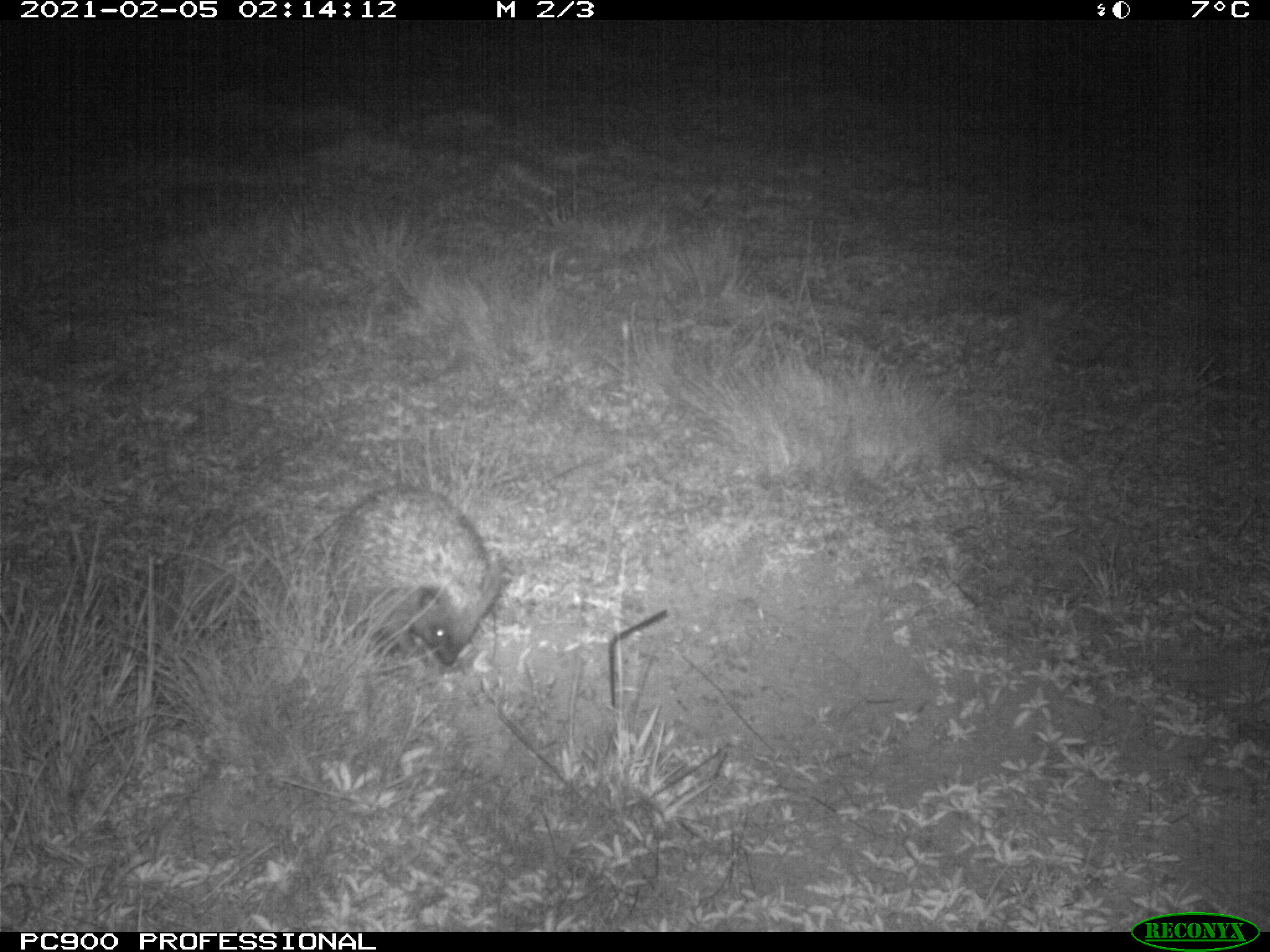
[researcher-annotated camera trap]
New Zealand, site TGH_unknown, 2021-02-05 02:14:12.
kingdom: Animalia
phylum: Chordata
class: Mammalia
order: Eulipotyphla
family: Erinaceidae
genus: Erinaceus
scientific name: Erinaceus europaeus europaeus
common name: european hedgehog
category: hedgehog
Hedgehog (european hedgehog) (Erinaceus europaeus europaeus).